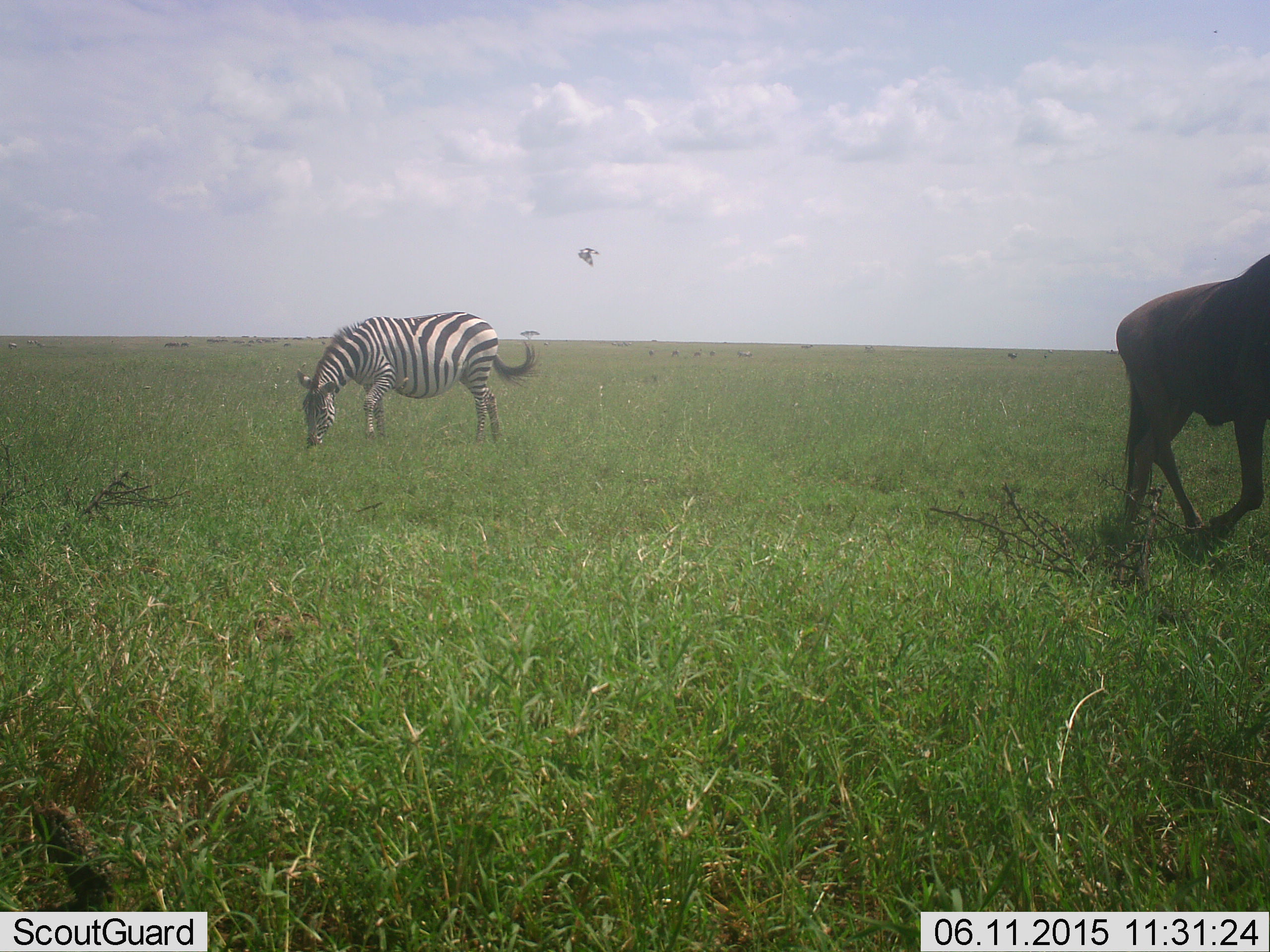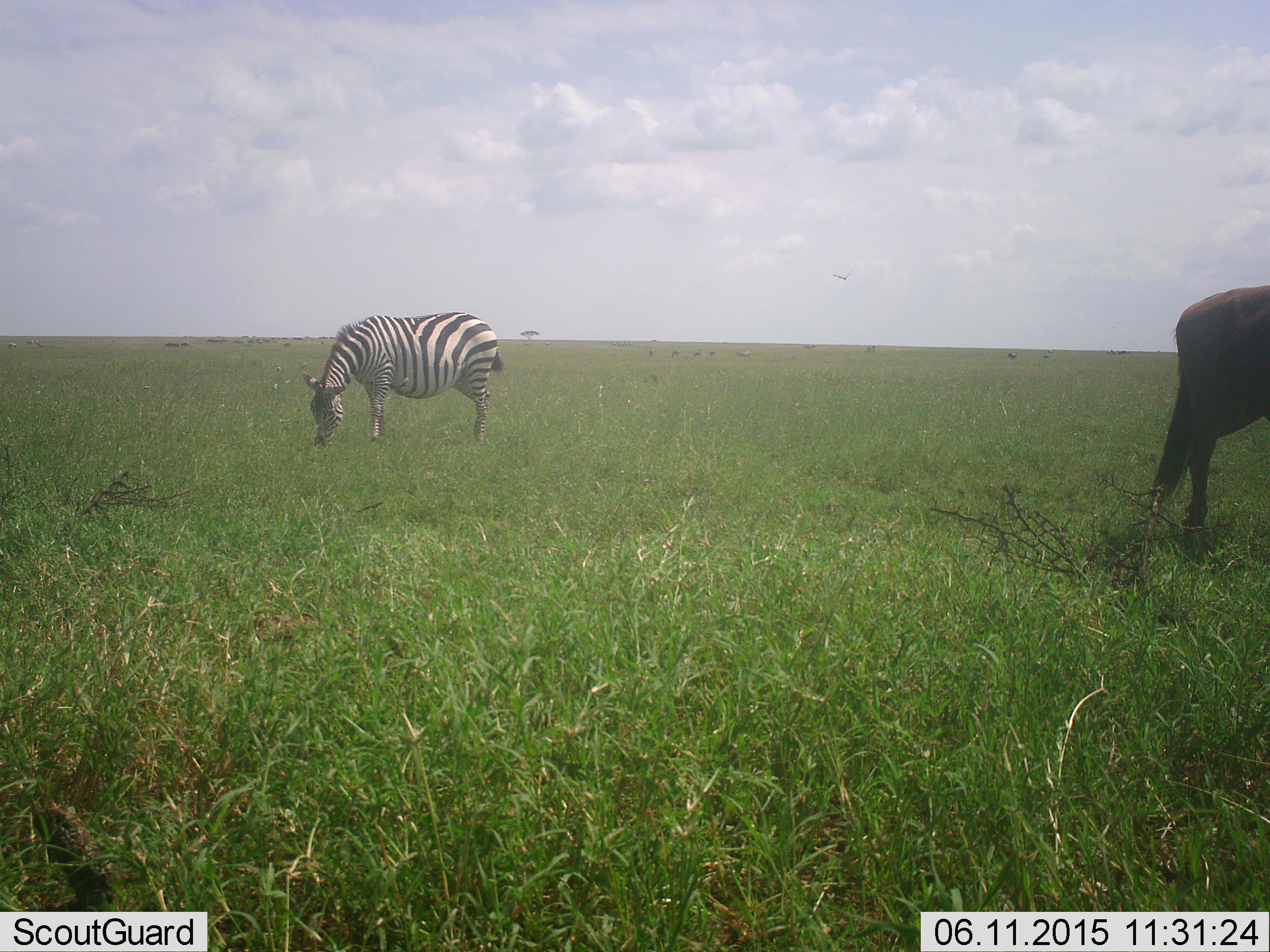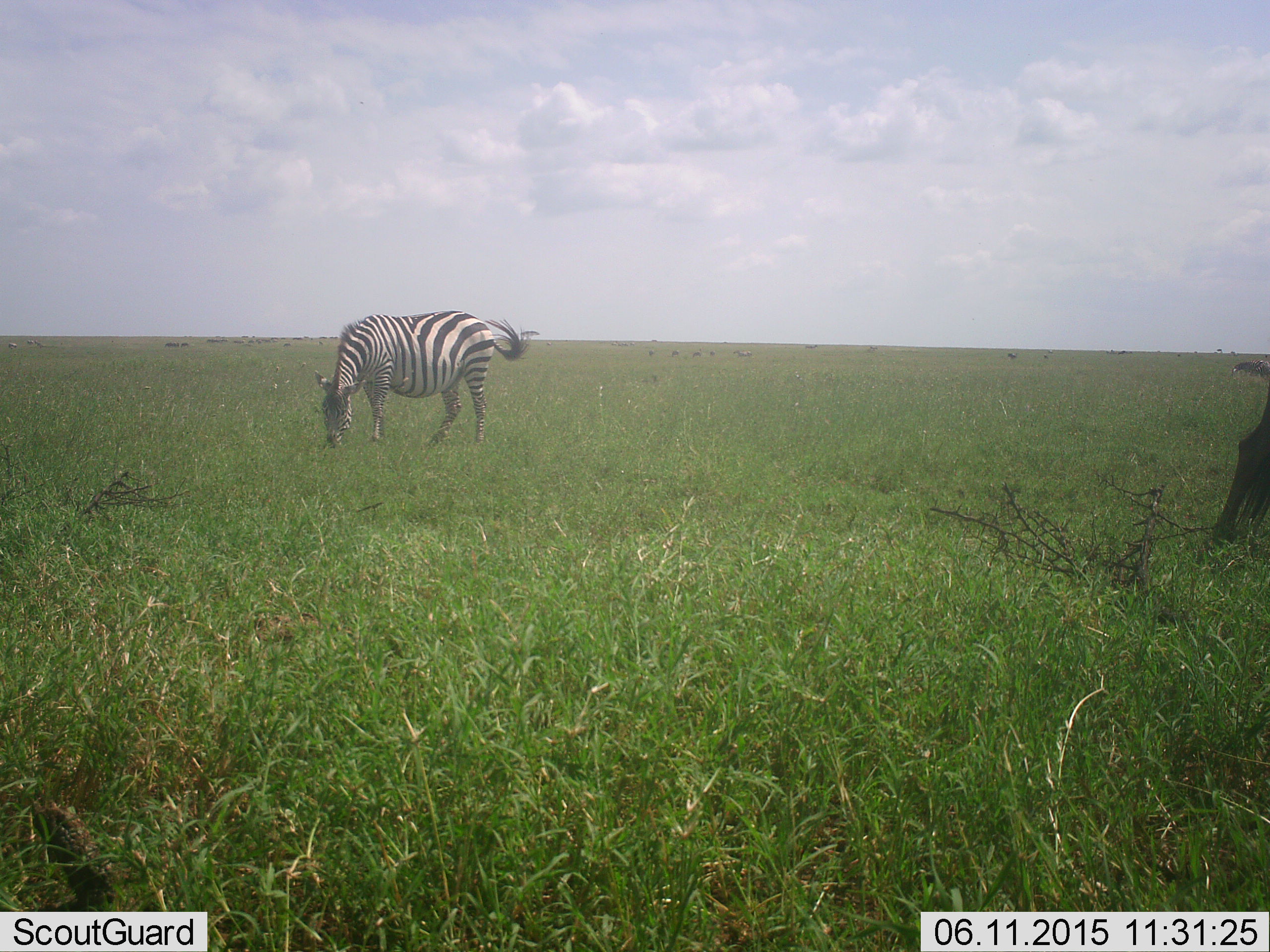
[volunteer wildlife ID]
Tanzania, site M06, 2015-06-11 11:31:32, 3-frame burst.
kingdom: Animalia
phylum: Chordata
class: Mammalia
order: Artiodactyla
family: Bovidae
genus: Connochaetes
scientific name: Connochaetes taurinus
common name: blue wildebeest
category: wildebeest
Wildebeest (blue wildebeest) (Connochaetes taurinus), count 1. Behavior (volunteer vote fractions): standing 15%, resting 0%, moving 69%, interacting 0%. Young present (vote fraction): 0%. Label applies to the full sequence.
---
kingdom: Animalia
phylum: Chordata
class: Mammalia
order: Perissodactyla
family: Equidae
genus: Equus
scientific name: Equus quagga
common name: plains zebra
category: zebra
Zebra (plains zebra) (Equus quagga), count 1. Behavior (volunteer vote fractions): standing 19%, resting 0%, moving 0%, interacting 0%. Young present (vote fraction): 0%. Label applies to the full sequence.